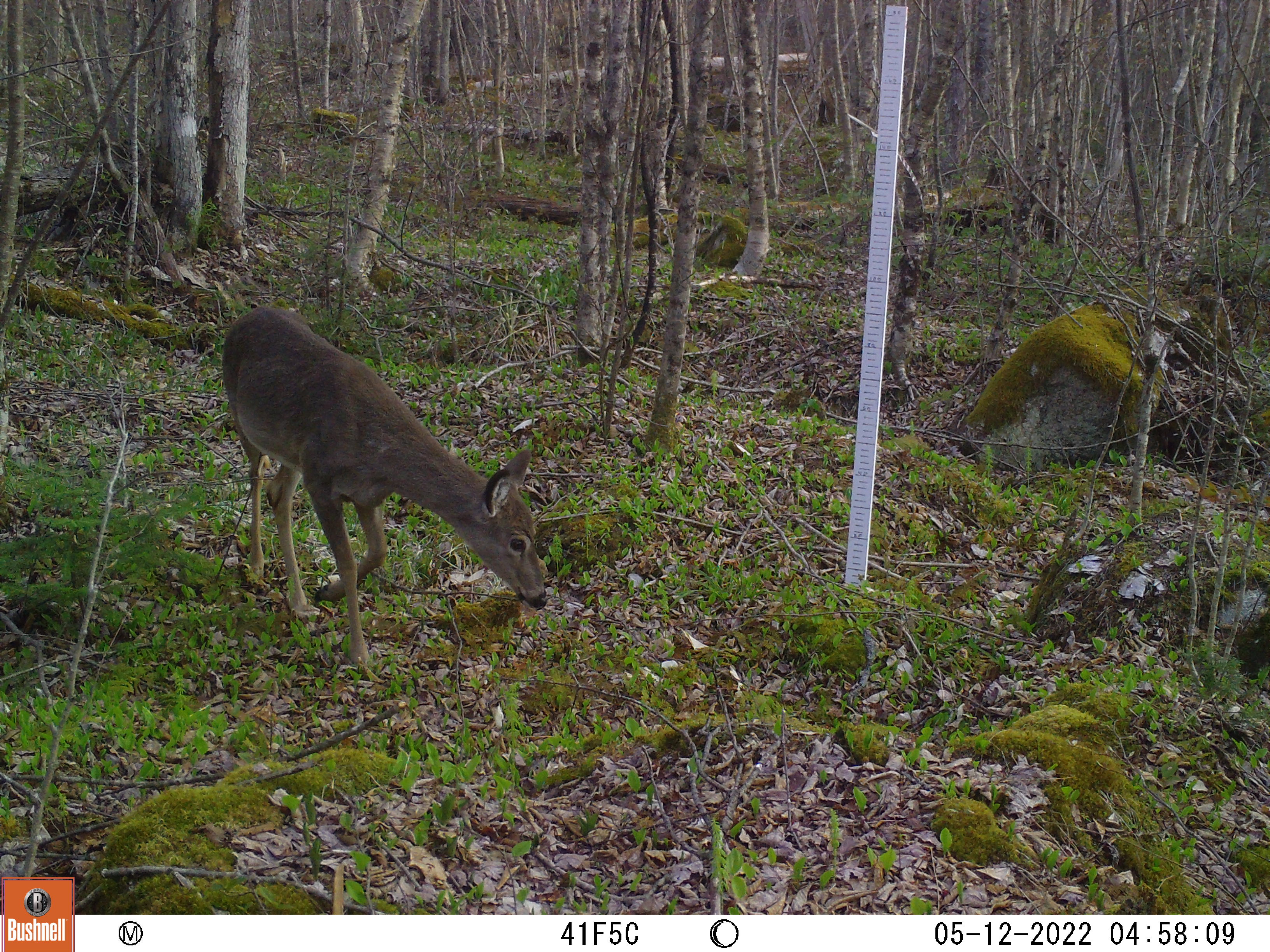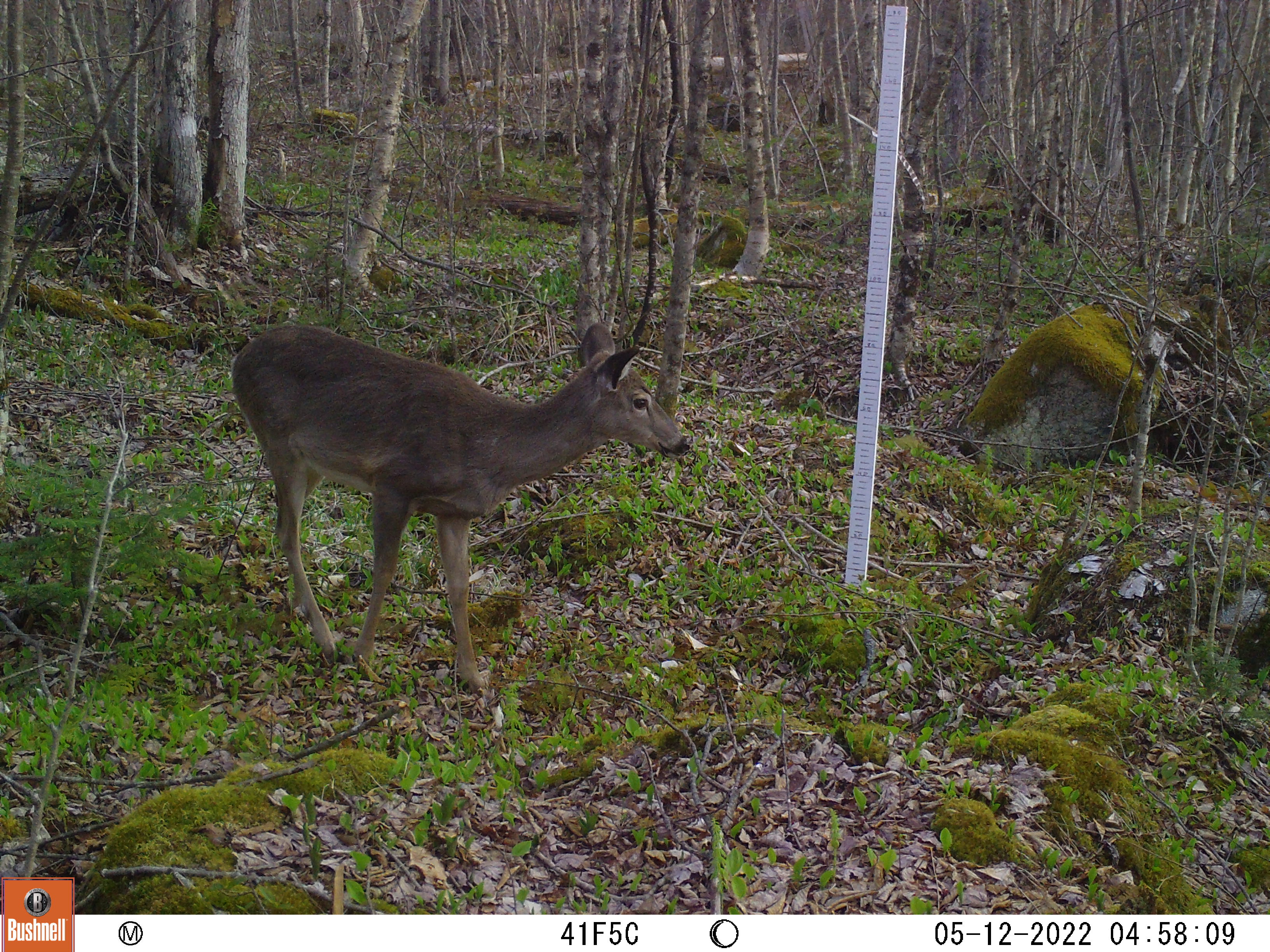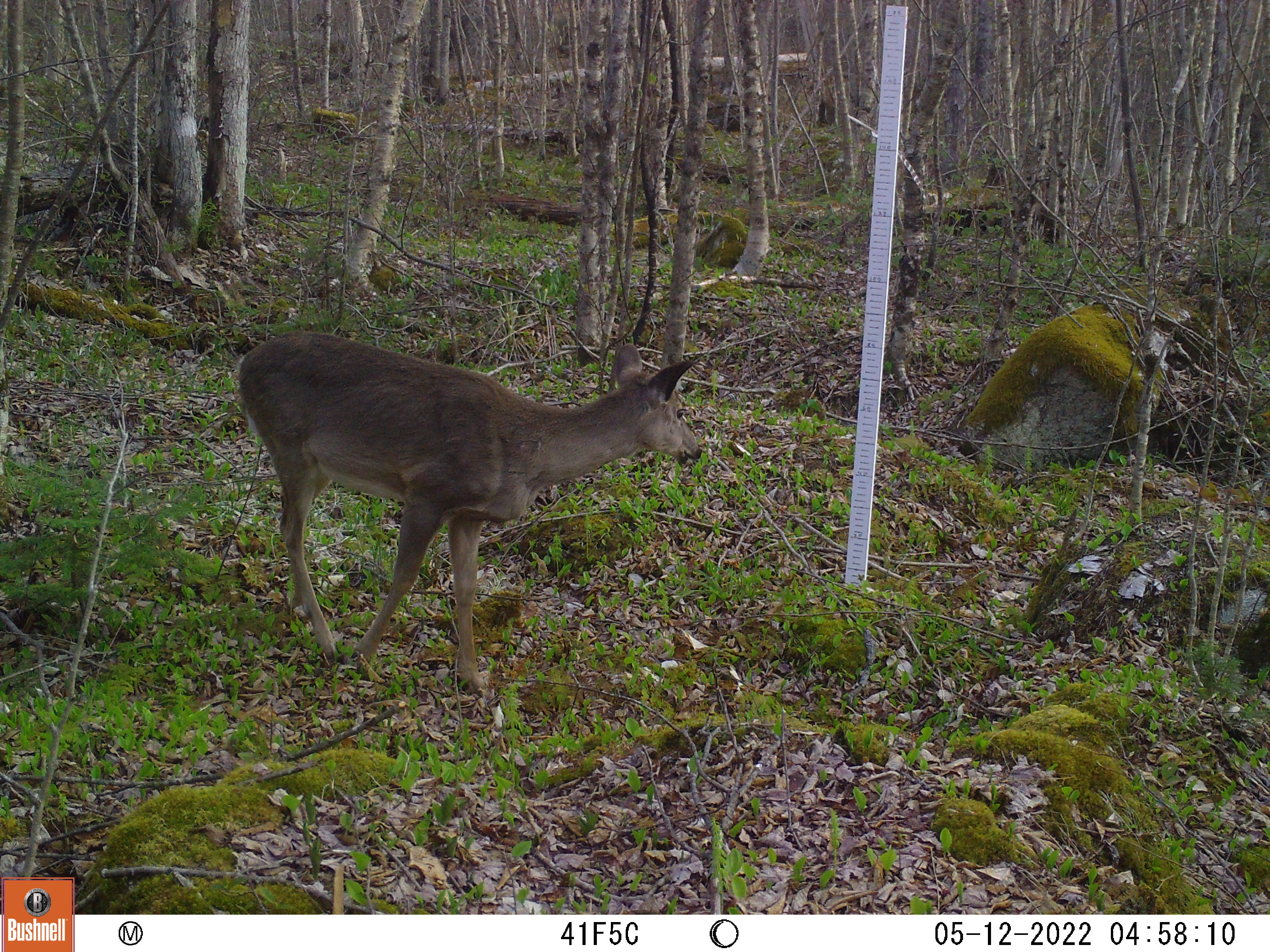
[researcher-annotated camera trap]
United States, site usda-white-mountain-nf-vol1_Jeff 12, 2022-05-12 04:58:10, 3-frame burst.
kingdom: Animalia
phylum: Chordata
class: Mammalia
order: Artiodactyla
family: Cervidae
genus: Odocoileus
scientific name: Odocoileus virginianus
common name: white-tailed deer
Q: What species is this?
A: White-tailed deer (Odocoileus virginianus).